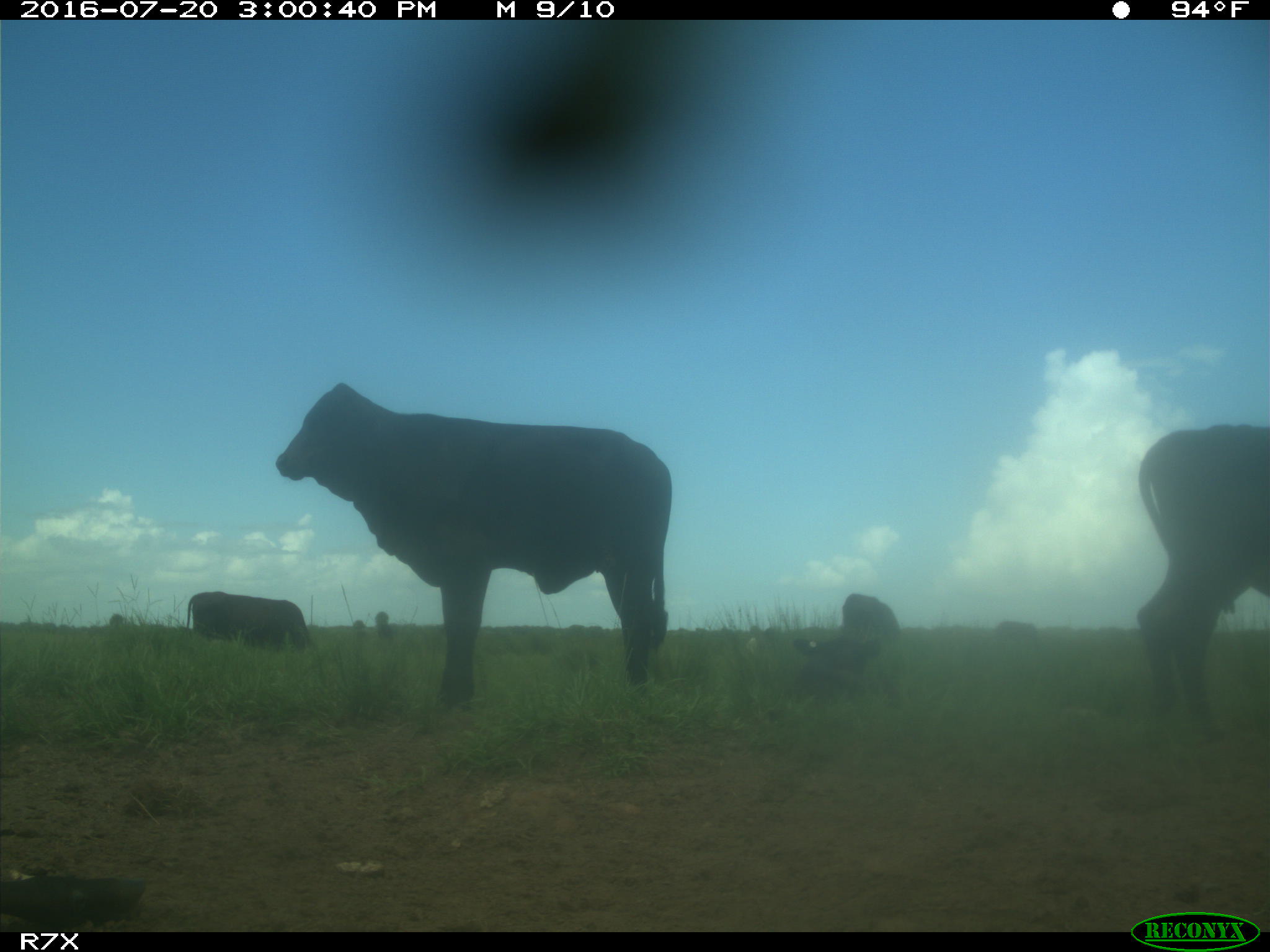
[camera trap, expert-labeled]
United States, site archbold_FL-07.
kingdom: Animalia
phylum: Chordata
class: Mammalia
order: Artiodactyla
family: Bovidae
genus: Bos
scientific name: Bos taurus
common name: domestic cow